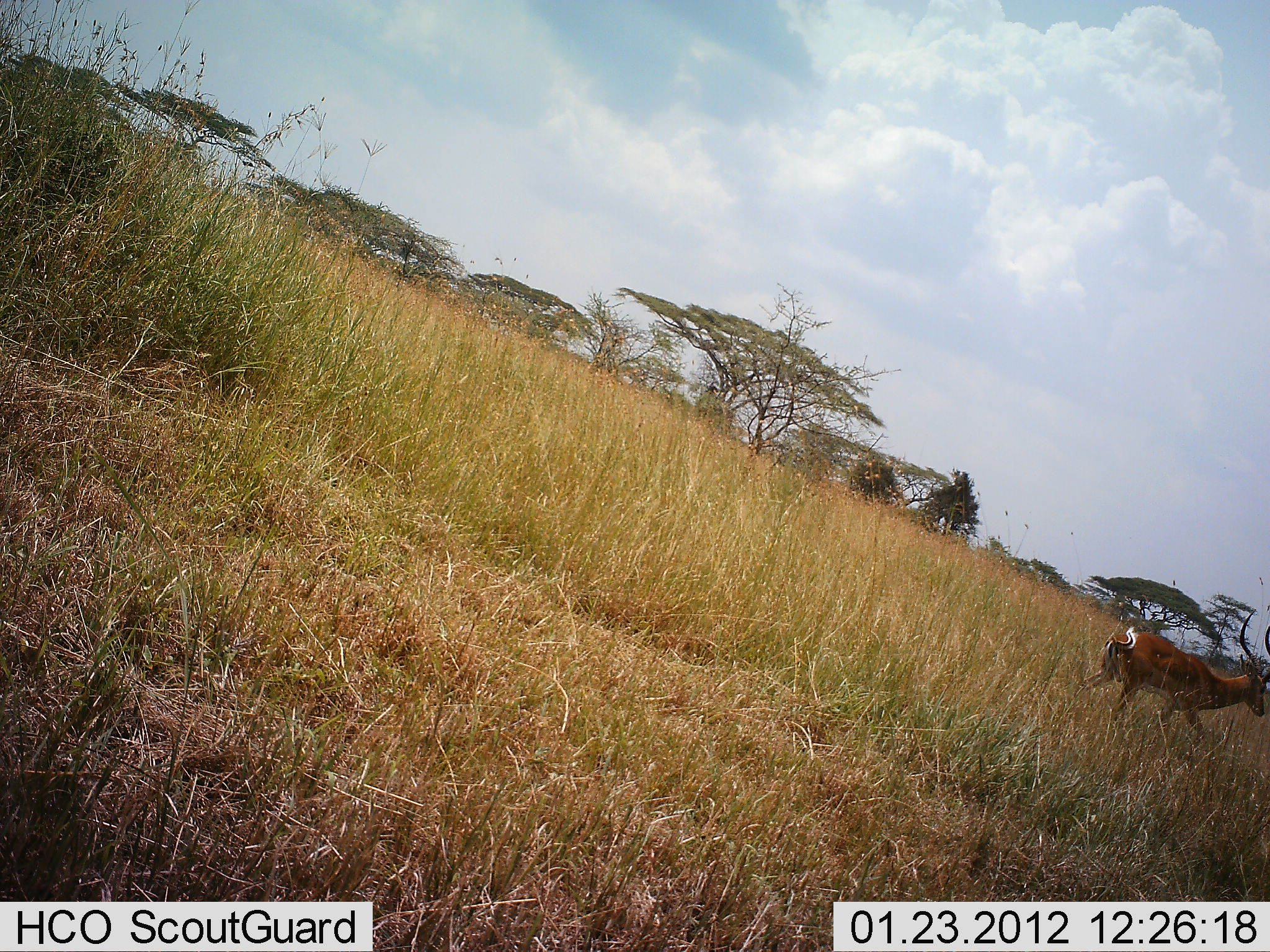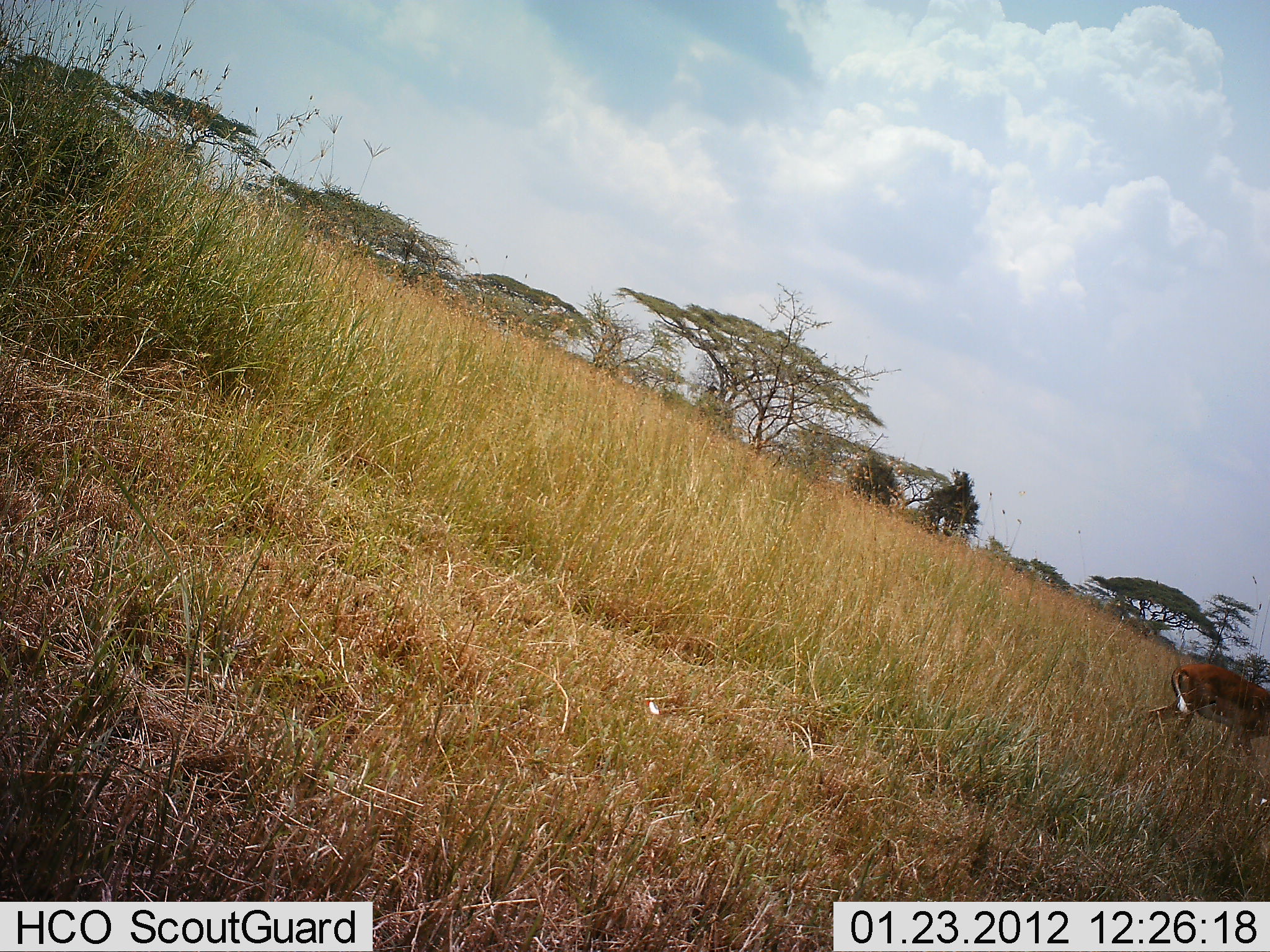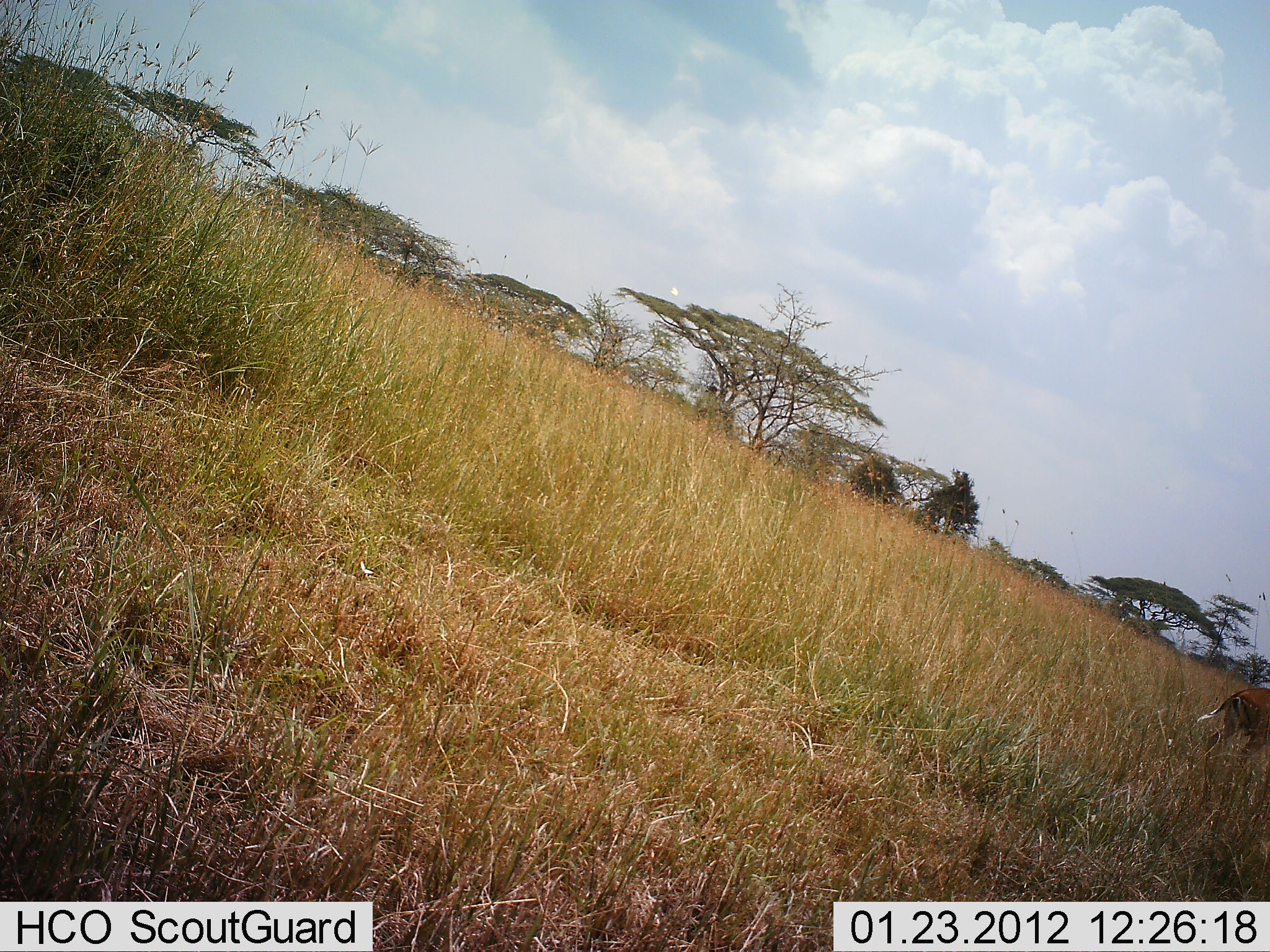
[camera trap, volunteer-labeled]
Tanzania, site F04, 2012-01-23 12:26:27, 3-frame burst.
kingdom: Animalia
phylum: Chordata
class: Mammalia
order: Artiodactyla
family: Bovidae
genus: Aepyceros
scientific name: Aepyceros melampus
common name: impala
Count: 1.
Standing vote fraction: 10%.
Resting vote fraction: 0%.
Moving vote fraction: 100%.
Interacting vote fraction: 0%.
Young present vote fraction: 0%.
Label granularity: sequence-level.